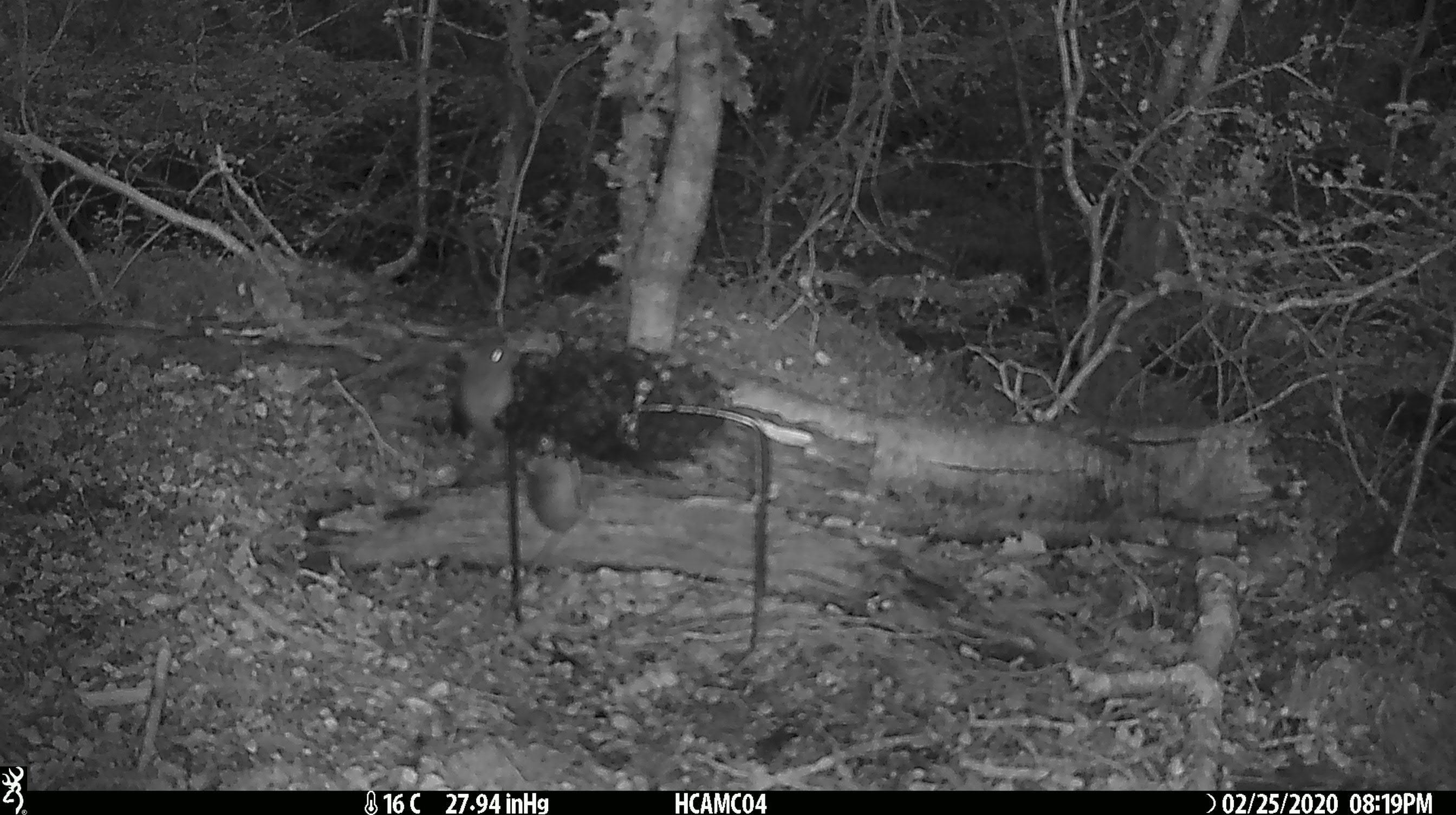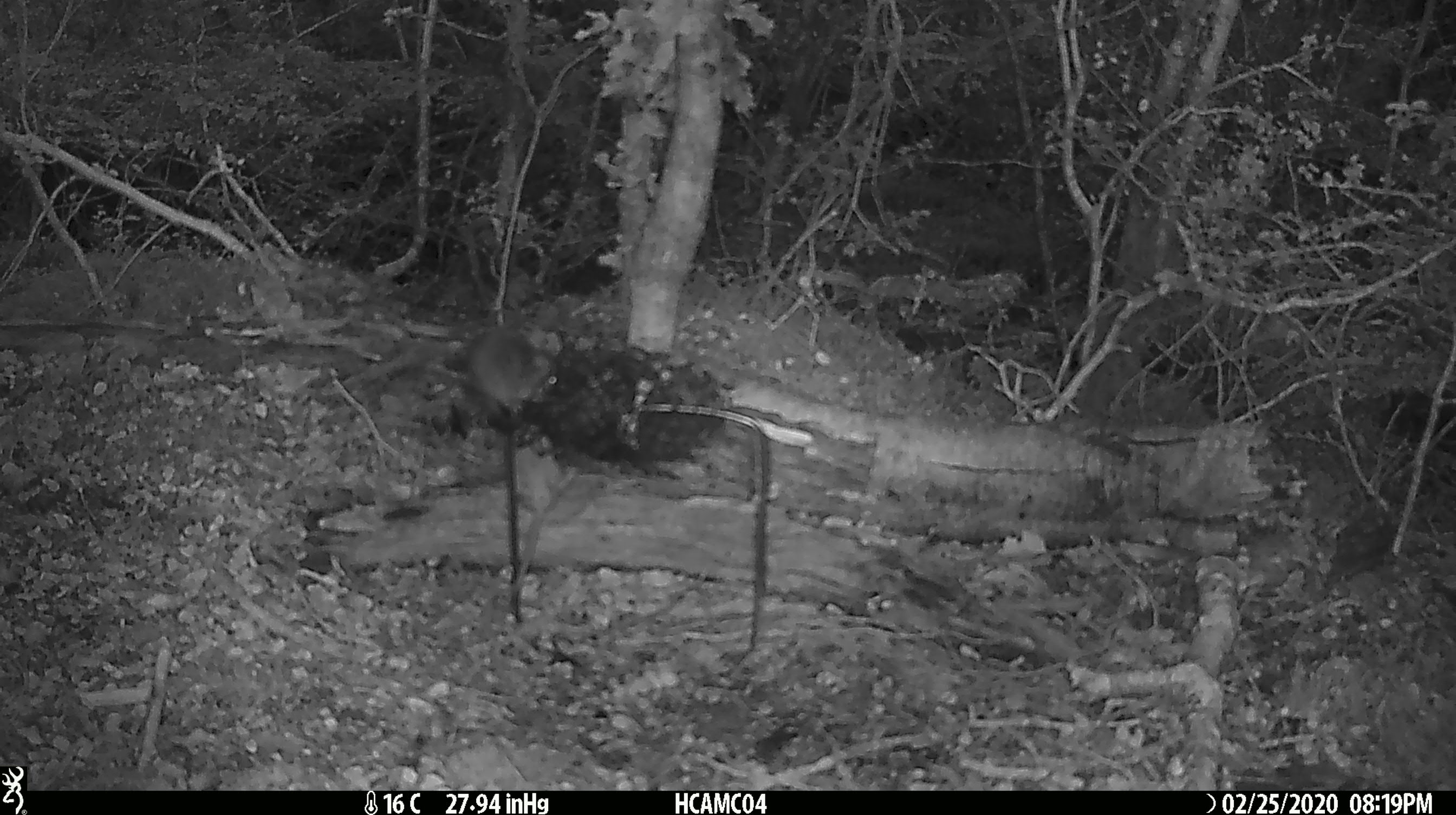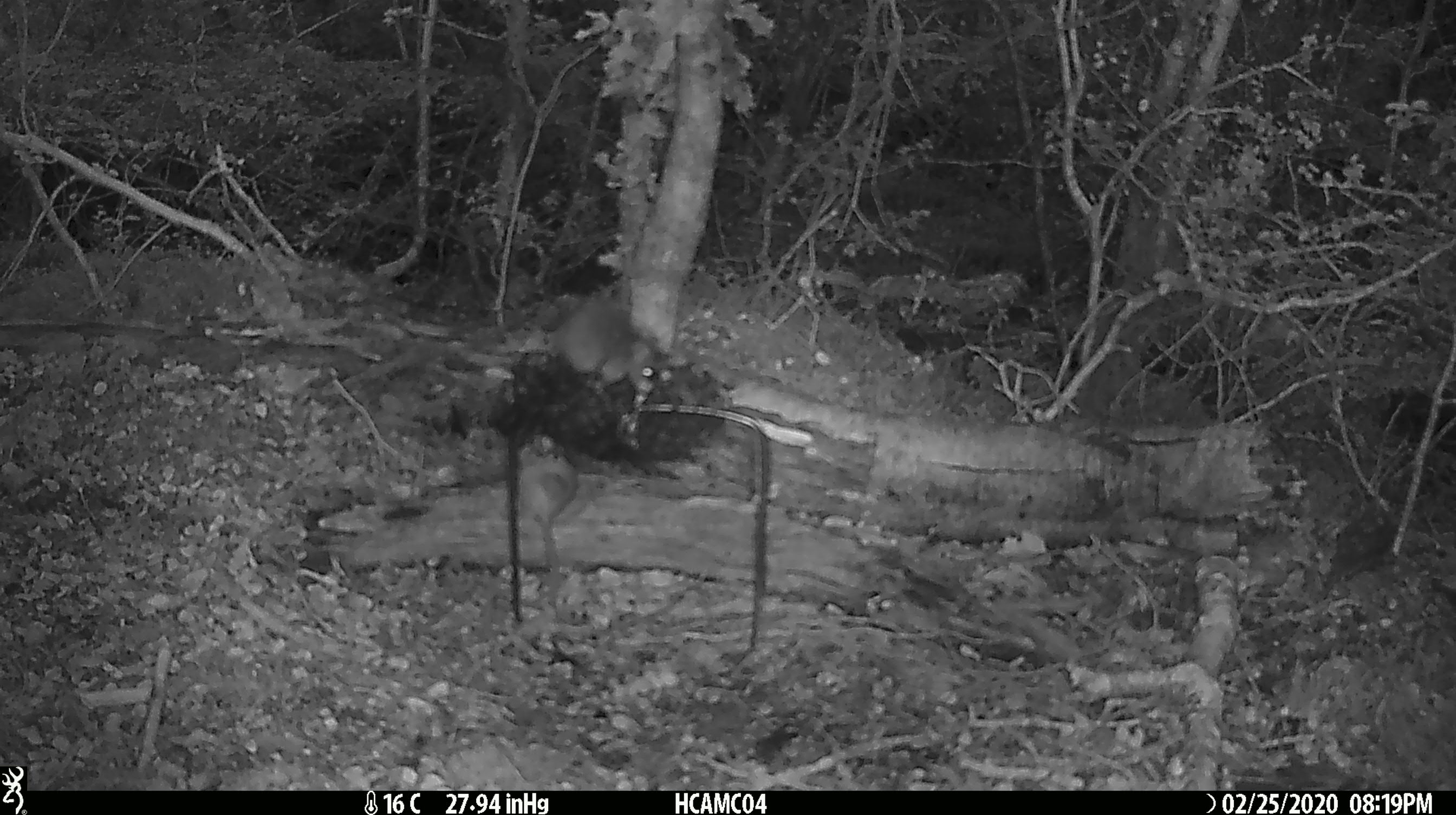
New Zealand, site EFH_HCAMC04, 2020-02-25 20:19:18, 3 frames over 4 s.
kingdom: Animalia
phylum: Chordata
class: Mammalia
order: Rodentia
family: Muridae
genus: Mus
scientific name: Mus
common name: mouse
Mouse (Mus).